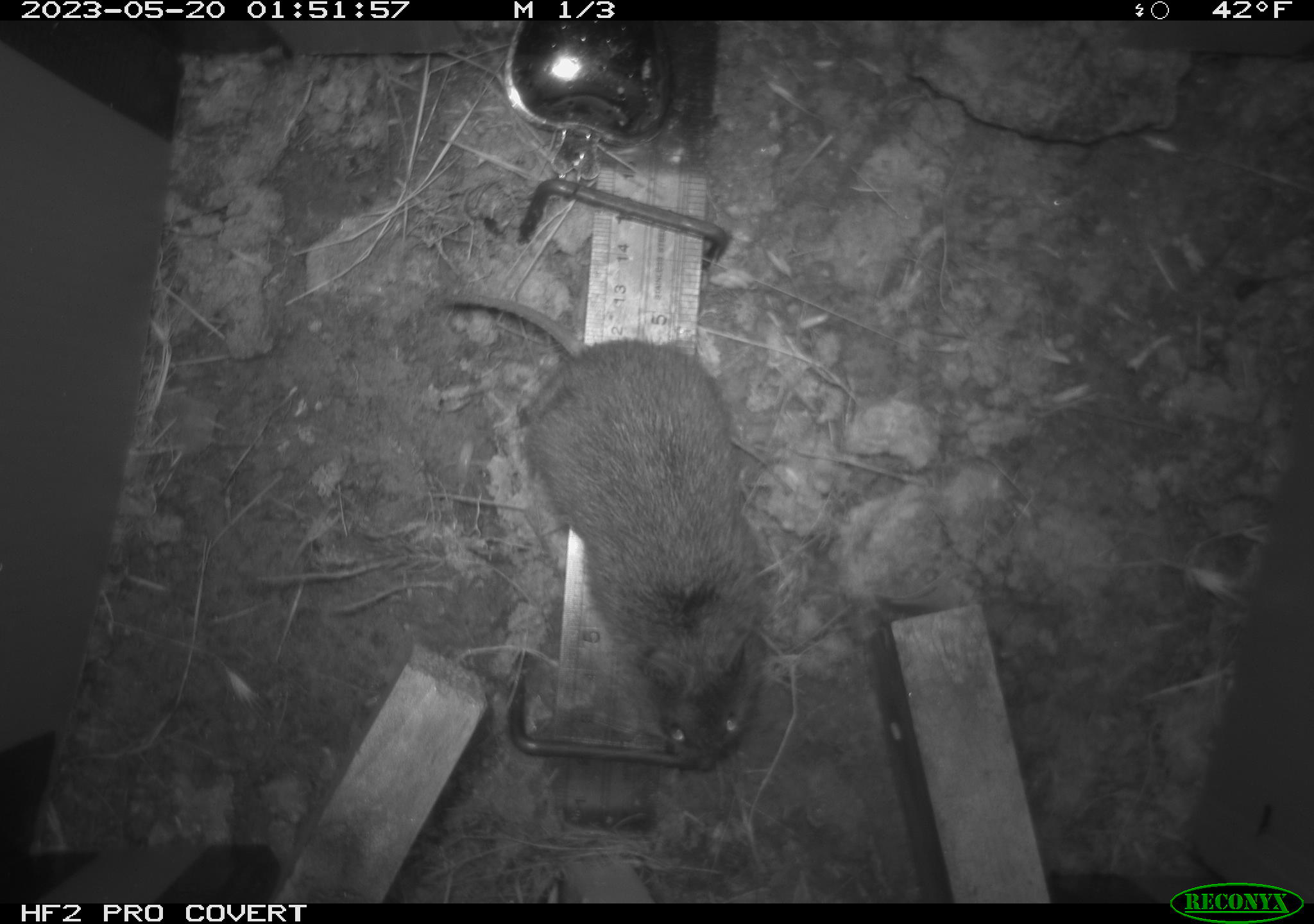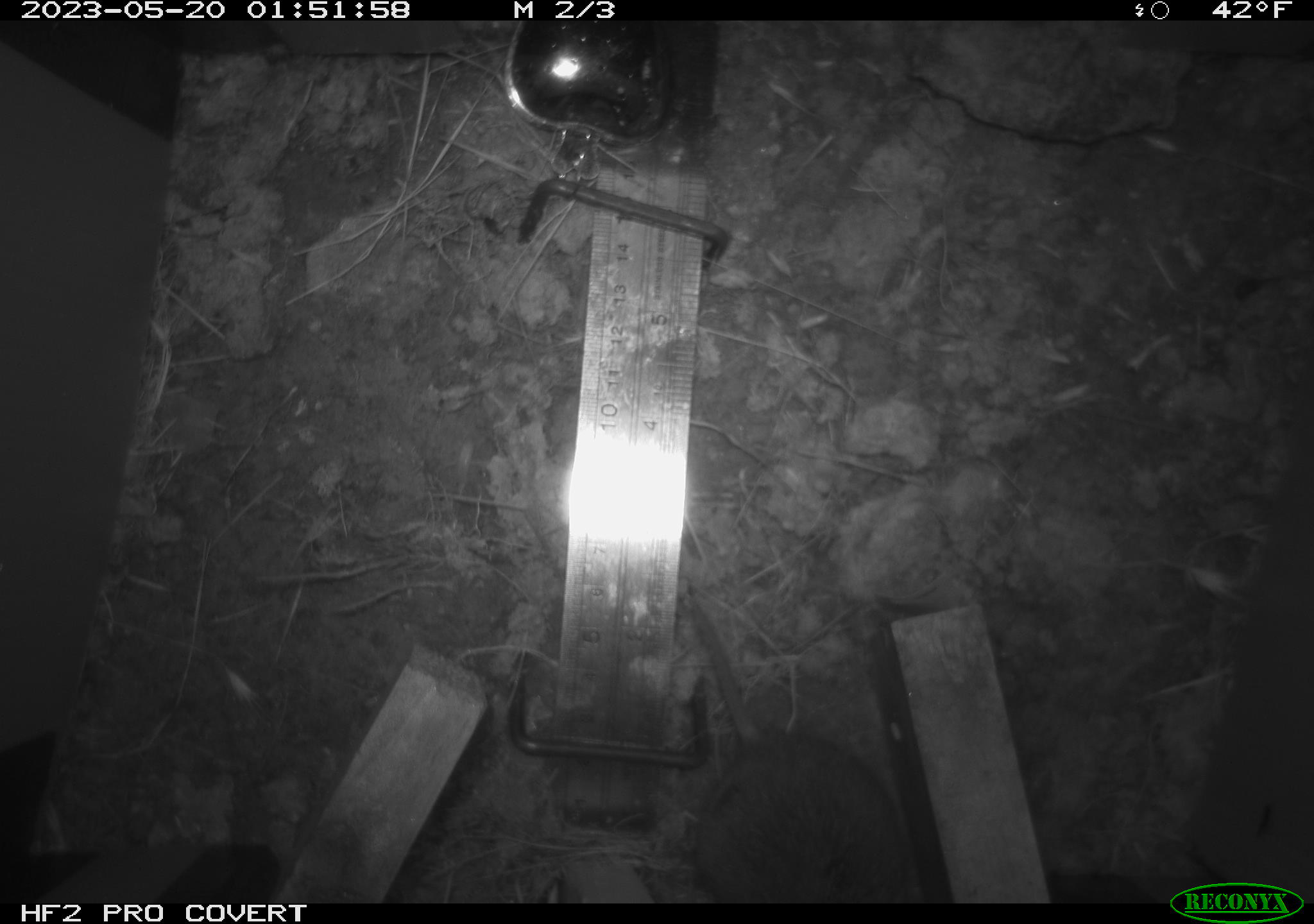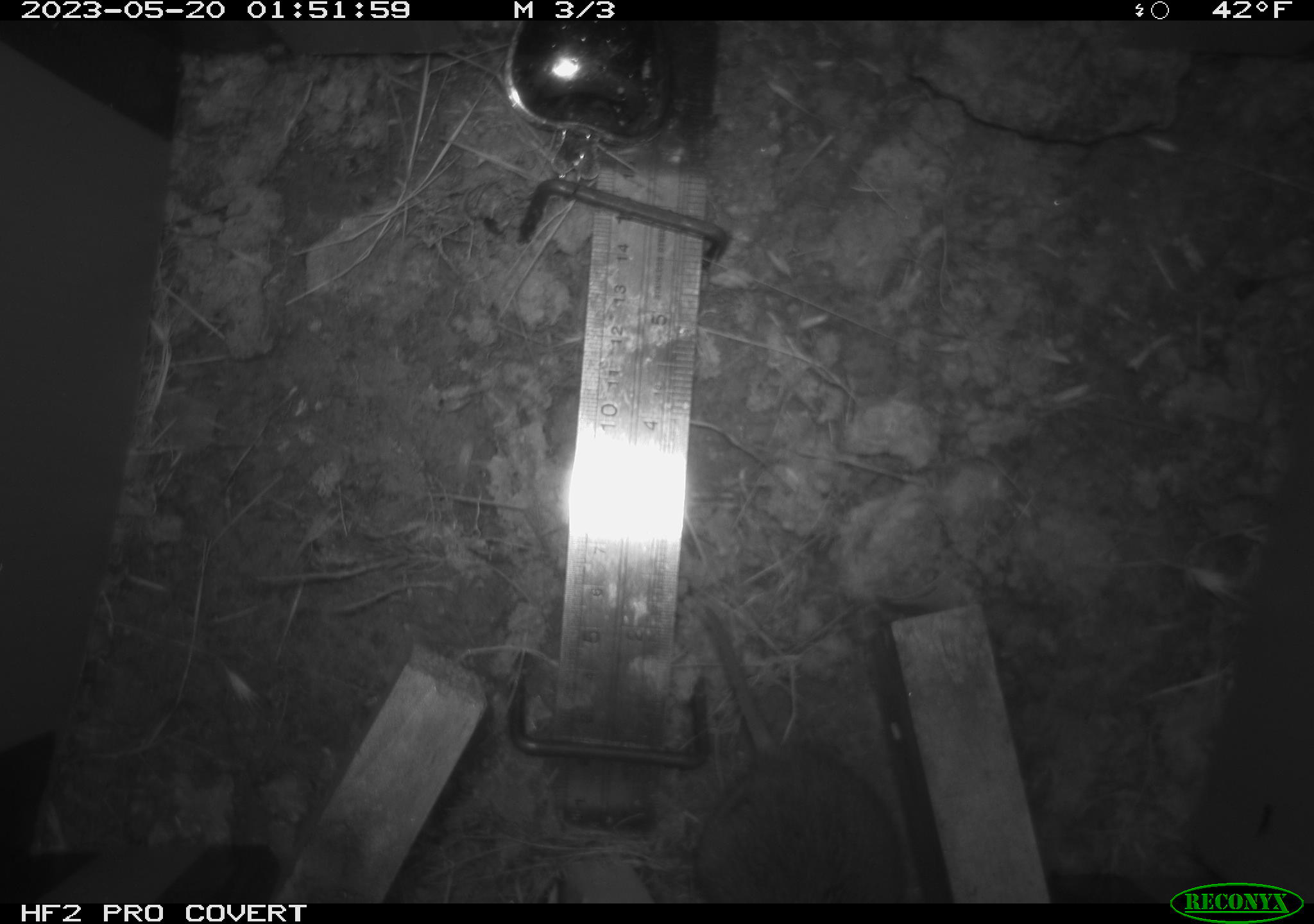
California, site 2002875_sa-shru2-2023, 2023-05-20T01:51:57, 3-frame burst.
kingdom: Animalia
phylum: Chordata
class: Mammalia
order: Rodentia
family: Cricetidae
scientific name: Arvicolinae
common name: voles, lemmings, and muskrats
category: arvicolinae subfamily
Arvicolinae subfamily (voles, lemmings, and muskrats) (Arvicolinae).